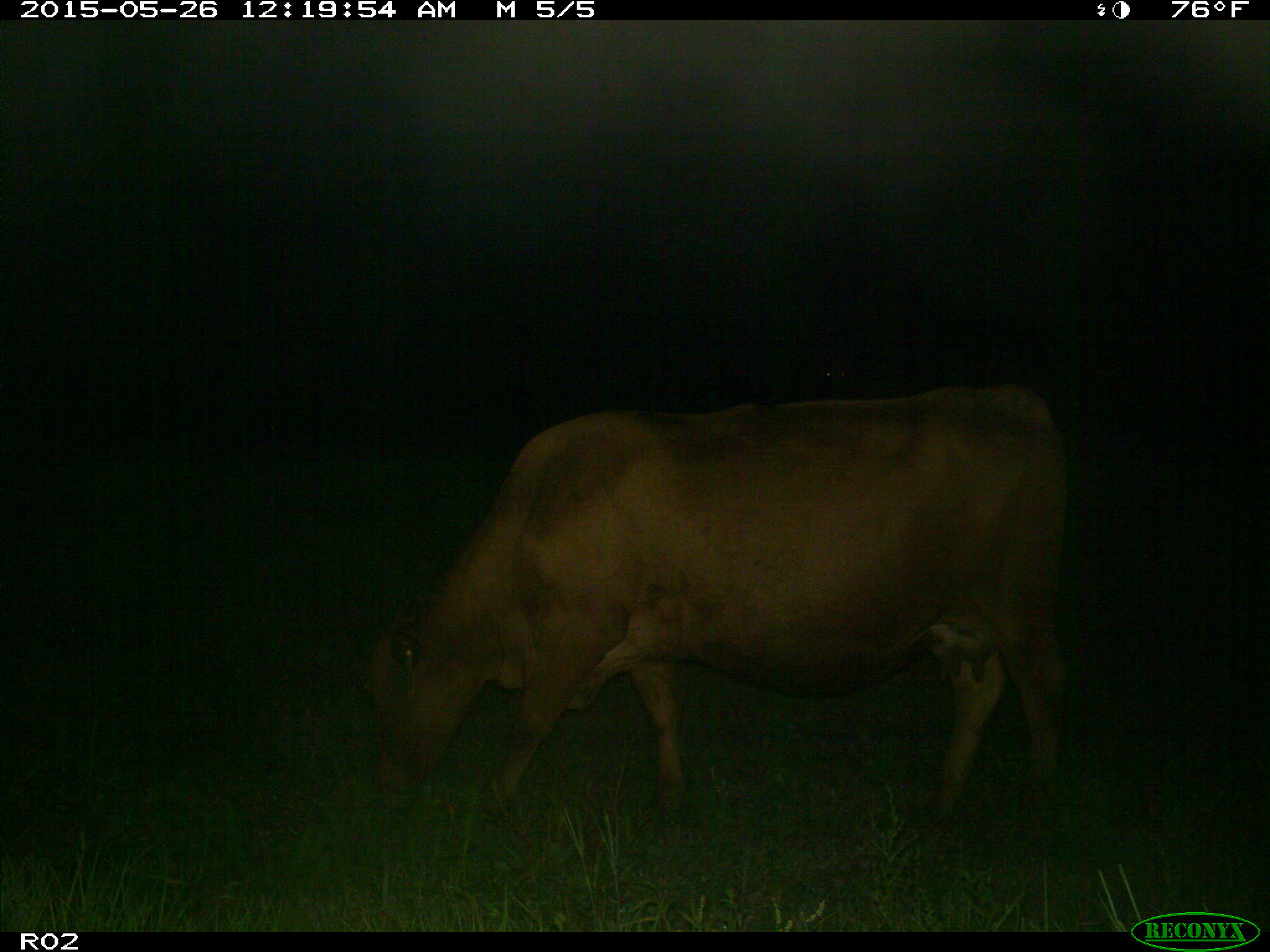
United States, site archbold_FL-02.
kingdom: Animalia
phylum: Chordata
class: Mammalia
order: Artiodactyla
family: Bovidae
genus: Bos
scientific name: Bos taurus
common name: domestic cow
Bos taurus (domestic cow).